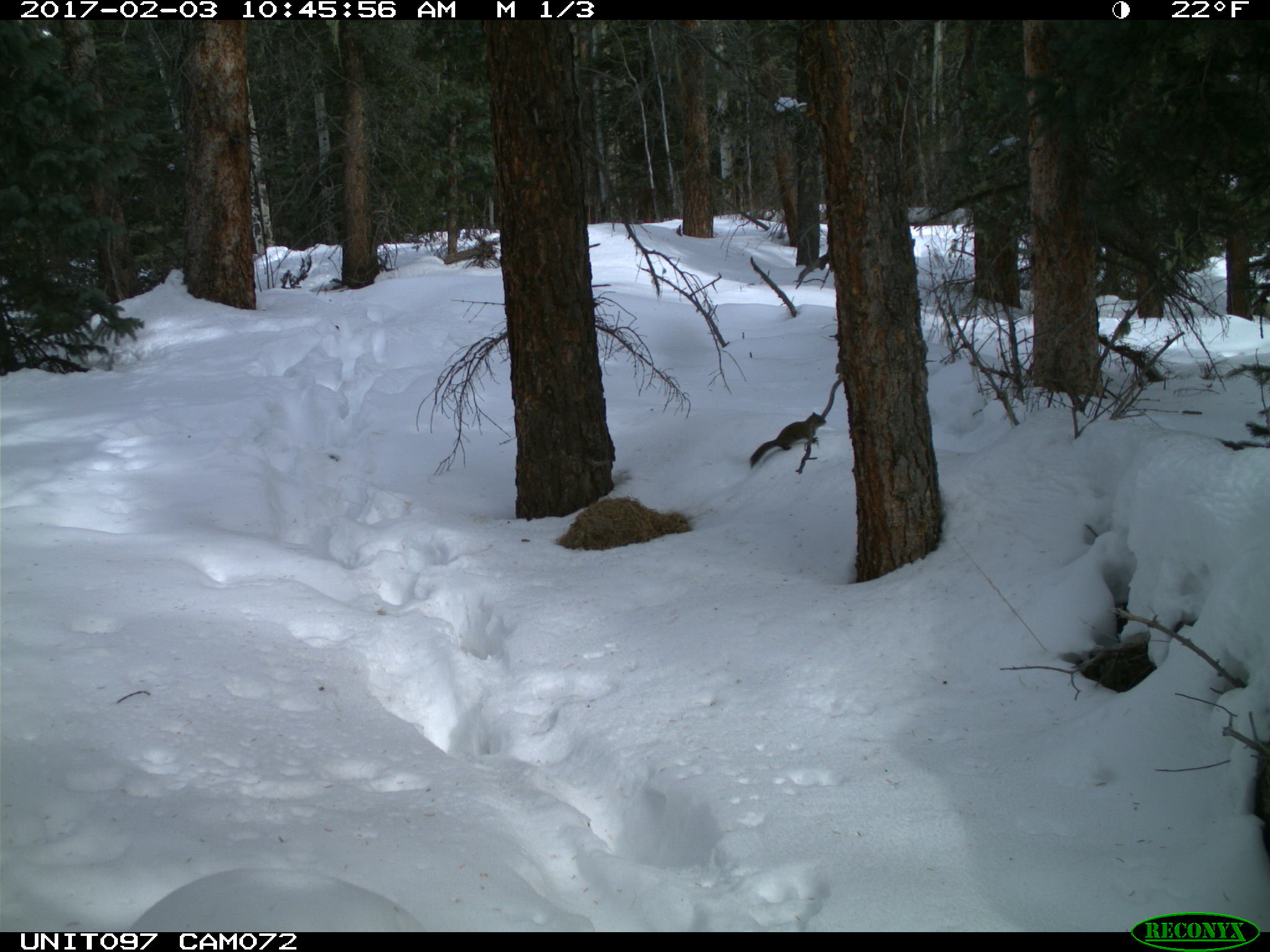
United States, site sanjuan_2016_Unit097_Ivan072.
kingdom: Animalia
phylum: Chordata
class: Mammalia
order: Rodentia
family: Sciuridae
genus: Tamiasciurus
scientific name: Tamiasciurus hudsonicus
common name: american red squirrel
Tamiasciurus hudsonicus (american red squirrel).